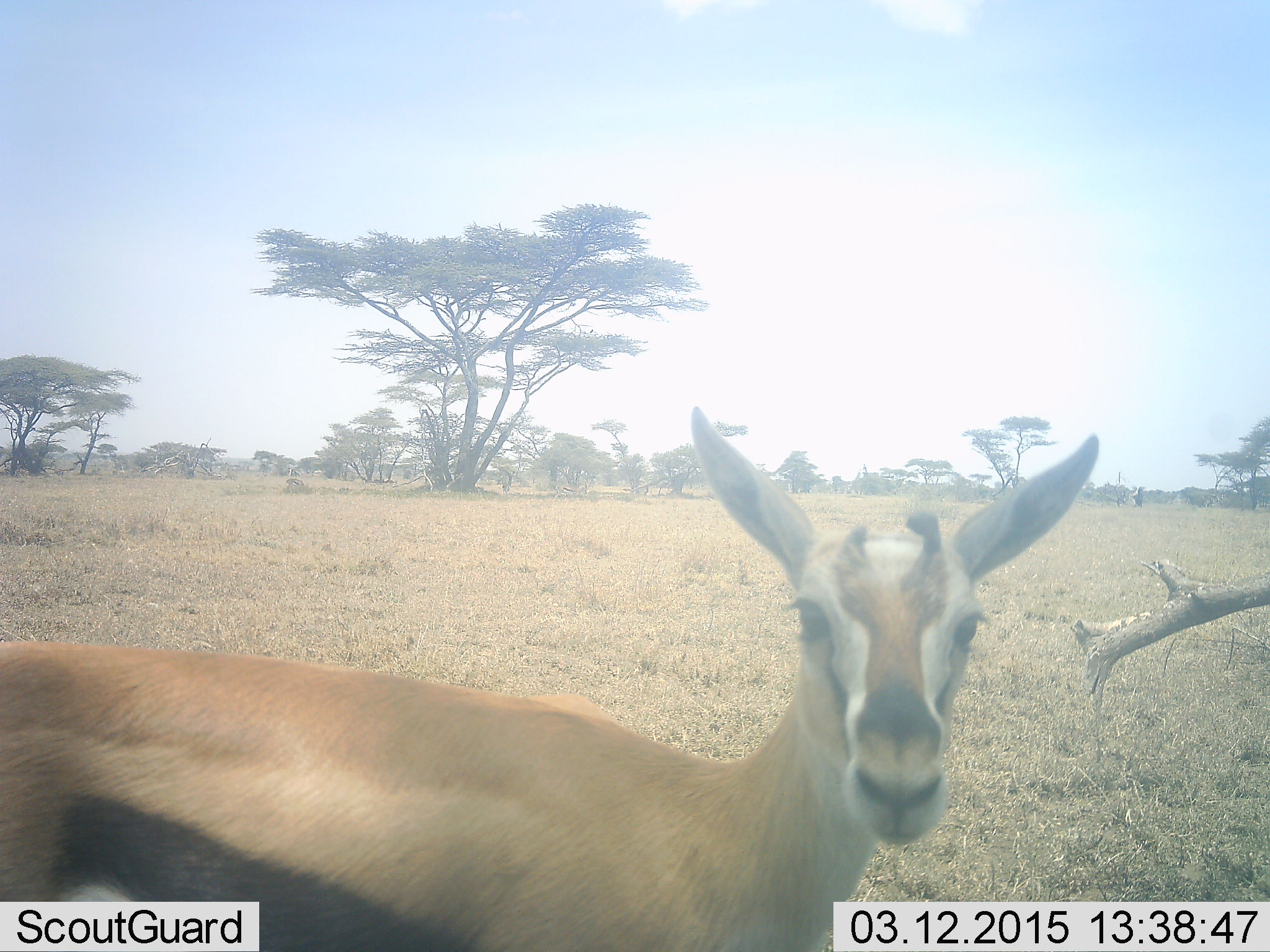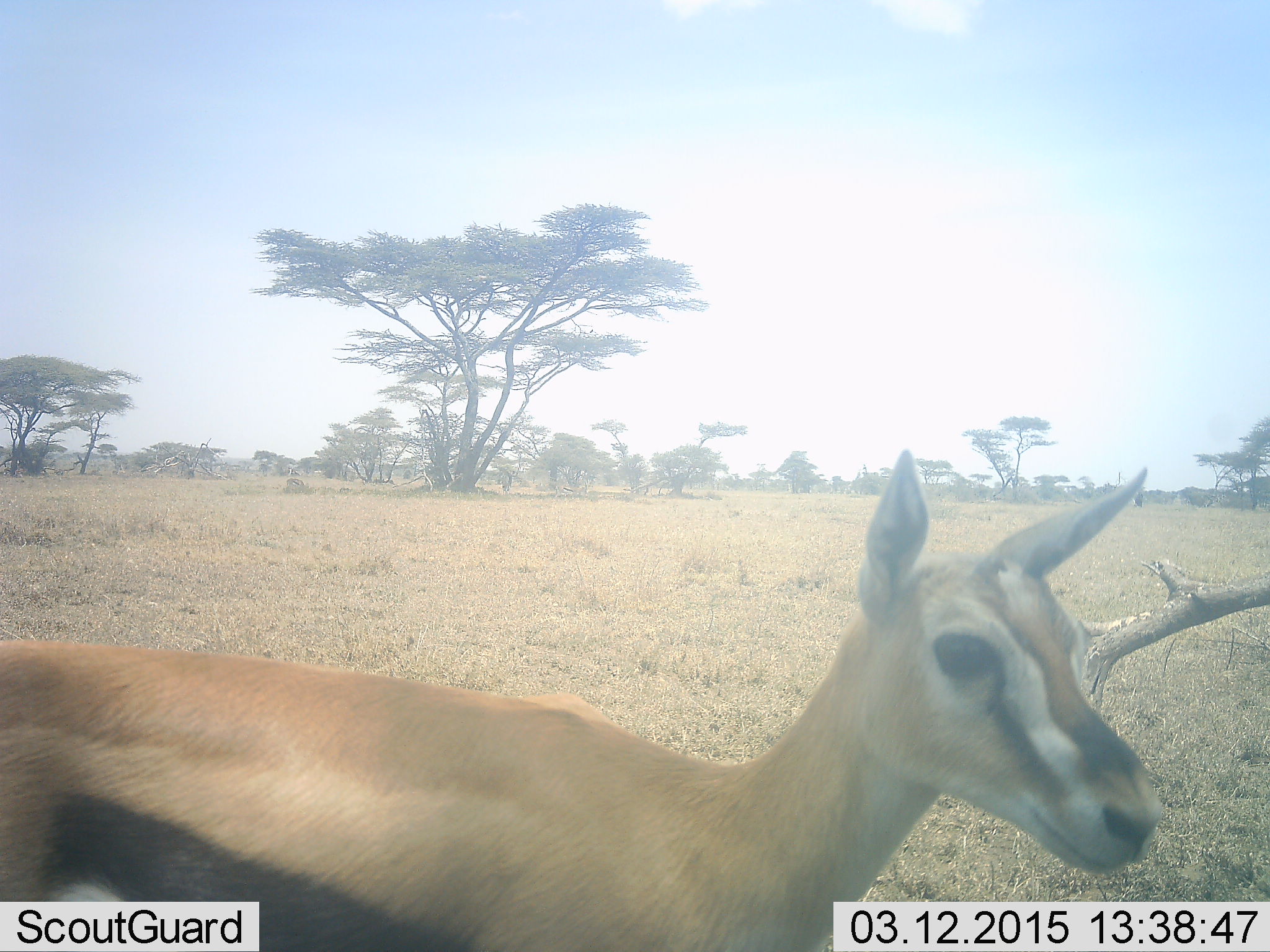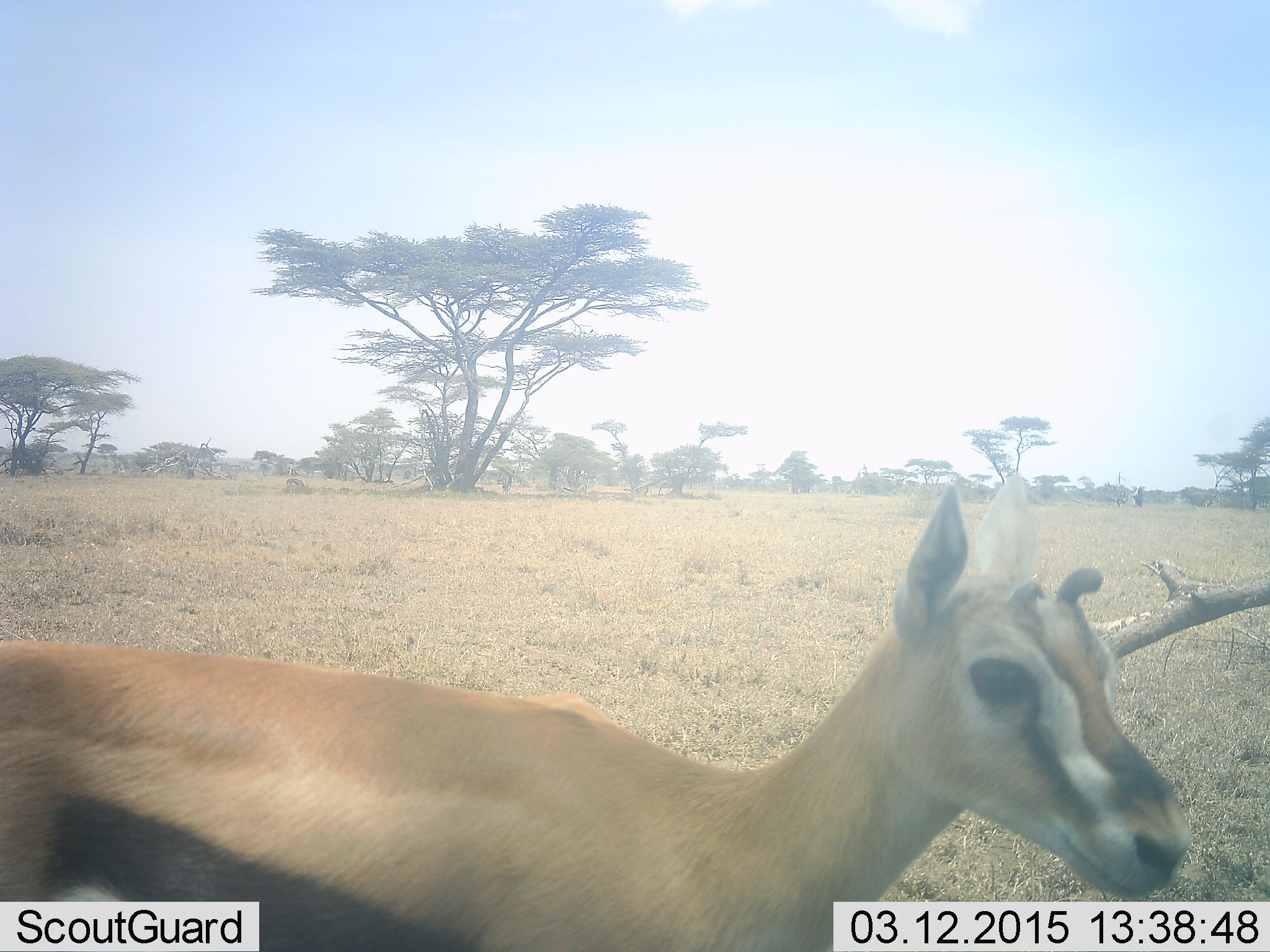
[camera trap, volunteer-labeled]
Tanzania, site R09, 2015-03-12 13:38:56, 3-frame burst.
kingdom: Animalia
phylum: Chordata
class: Mammalia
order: Artiodactyla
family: Bovidae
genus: Eudorcas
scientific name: Eudorcas thomsonii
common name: thomson's gazelle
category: gazellethomsons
Gazellethomsons (thomson's gazelle) (Eudorcas thomsonii), count 1. Behavior (volunteer vote fractions): standing 80%, resting 0%, moving 20%, interacting 0%. Young present (vote fraction): 0%. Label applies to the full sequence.